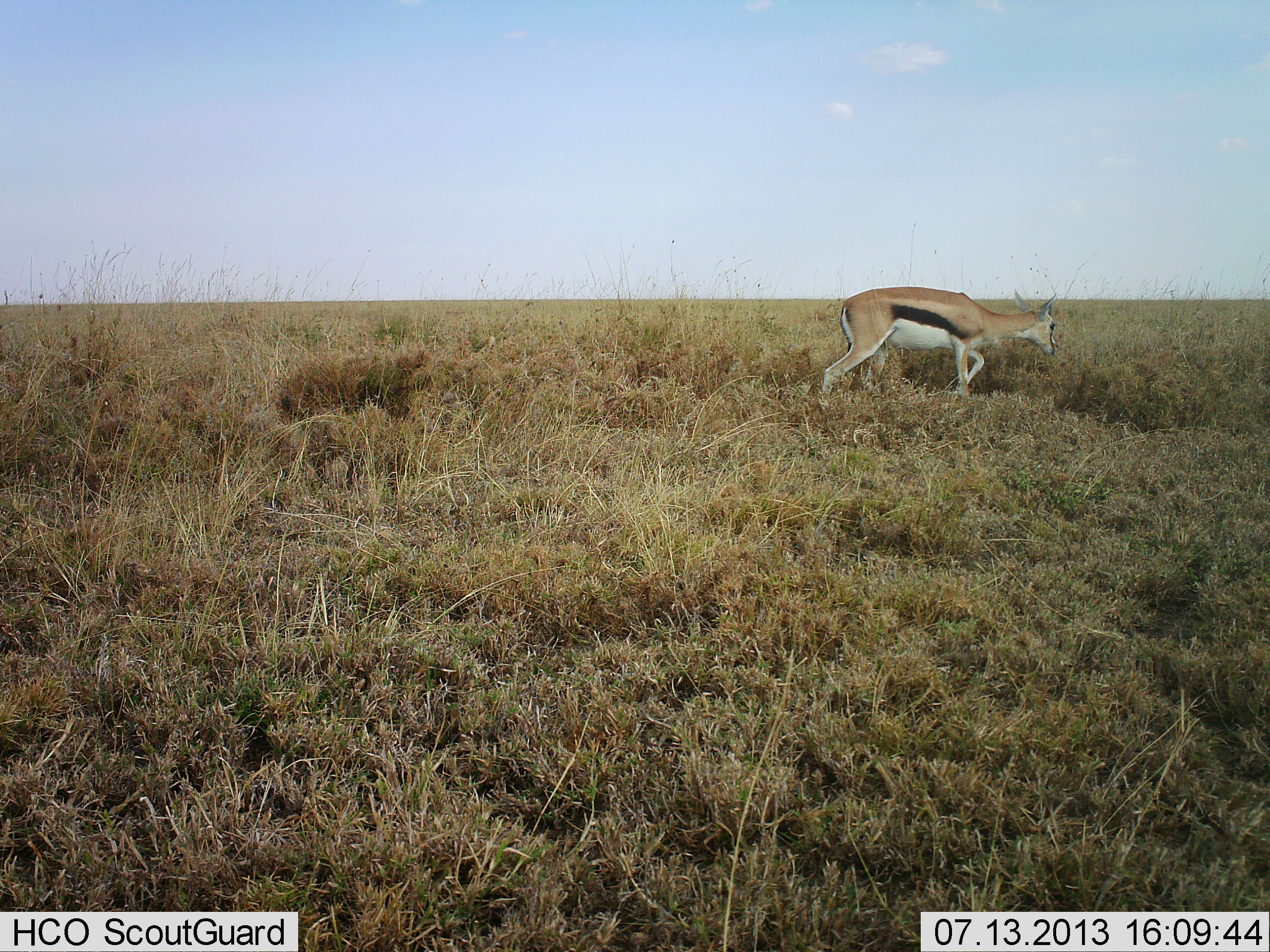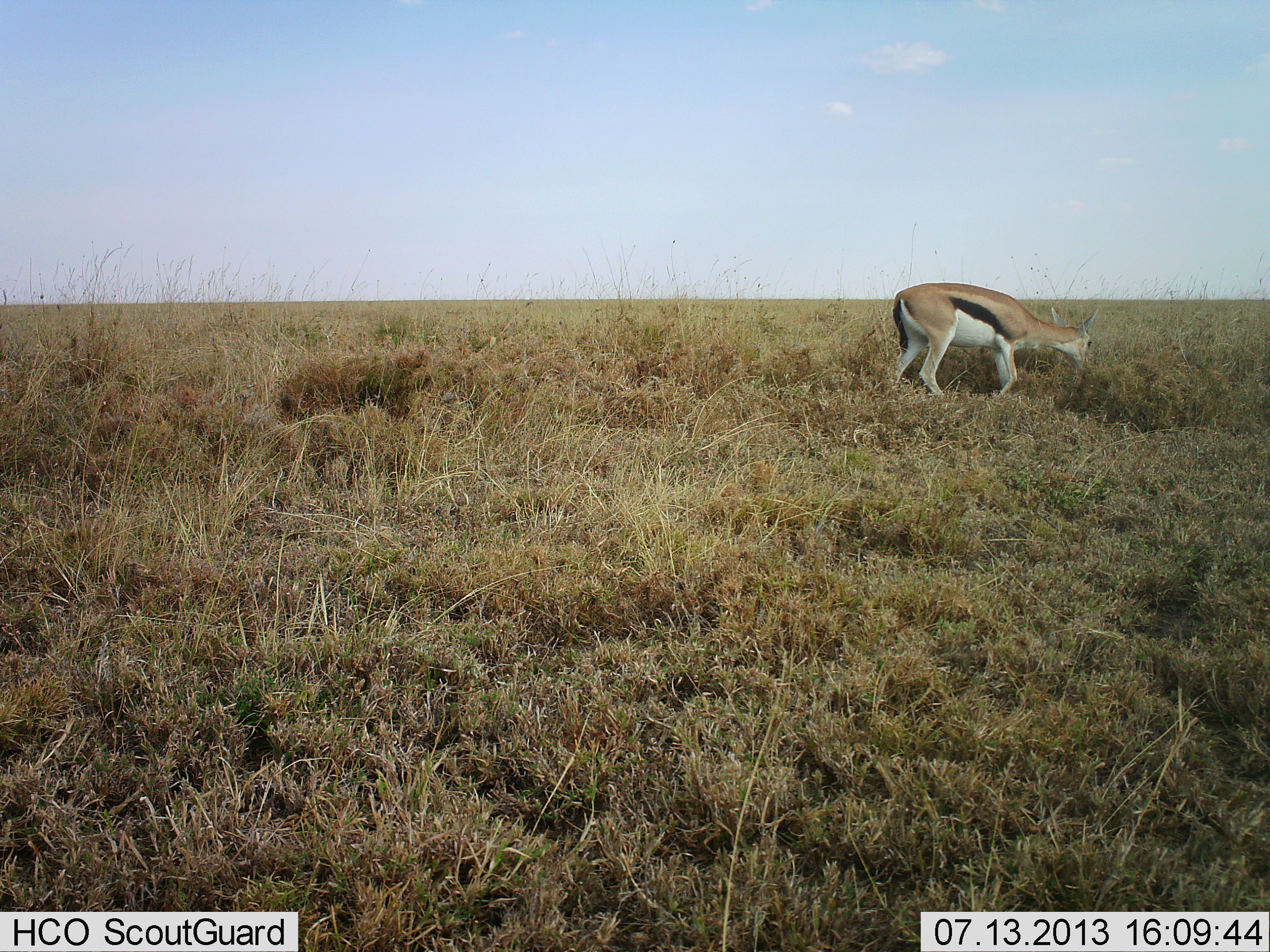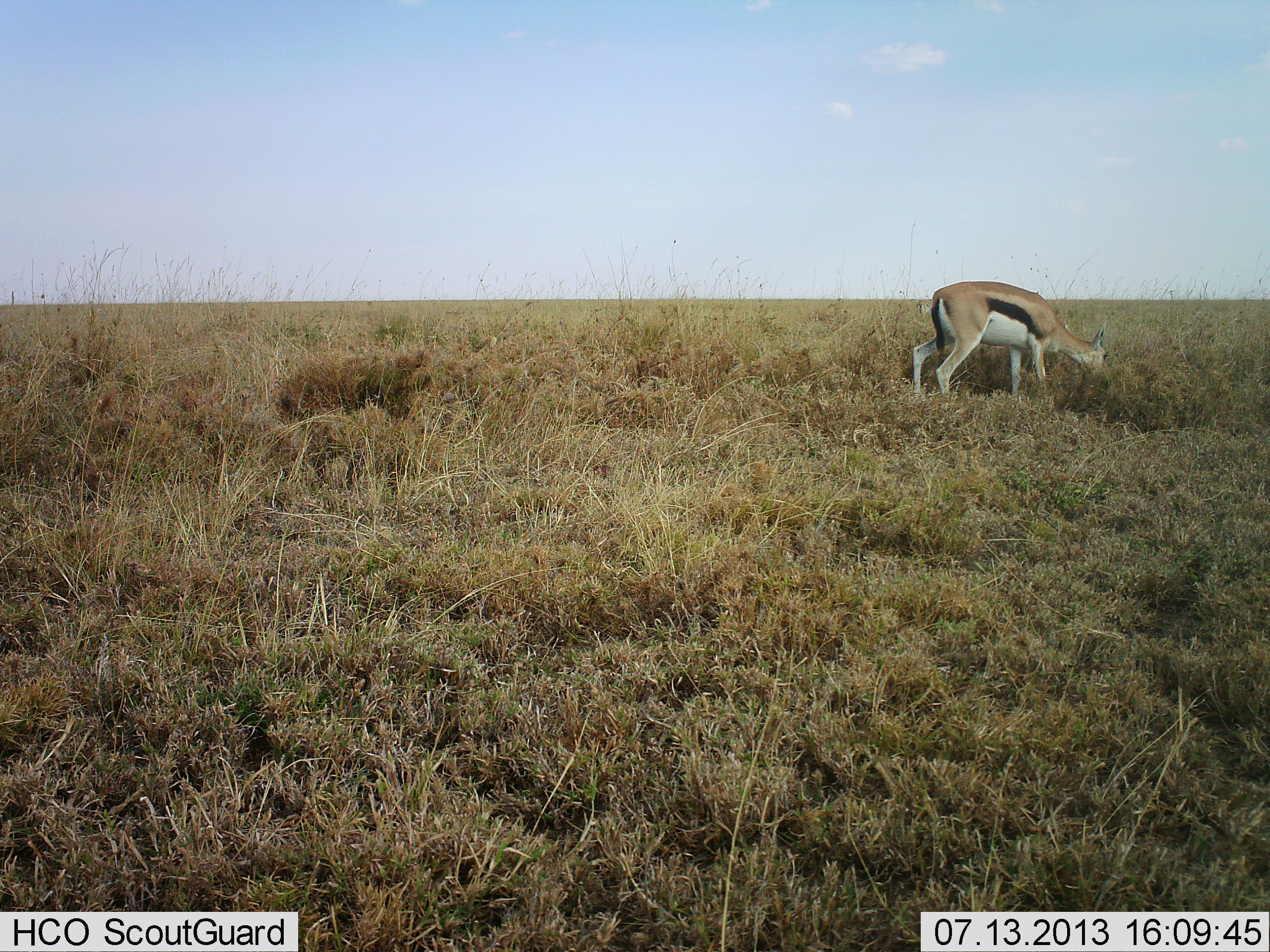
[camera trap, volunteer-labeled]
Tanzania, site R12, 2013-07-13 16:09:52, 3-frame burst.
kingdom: Animalia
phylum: Chordata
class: Mammalia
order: Artiodactyla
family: Bovidae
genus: Eudorcas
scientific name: Eudorcas thomsonii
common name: thomson's gazelle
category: gazellethomsons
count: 1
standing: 5%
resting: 0%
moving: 43%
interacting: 0%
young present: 0%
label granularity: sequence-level